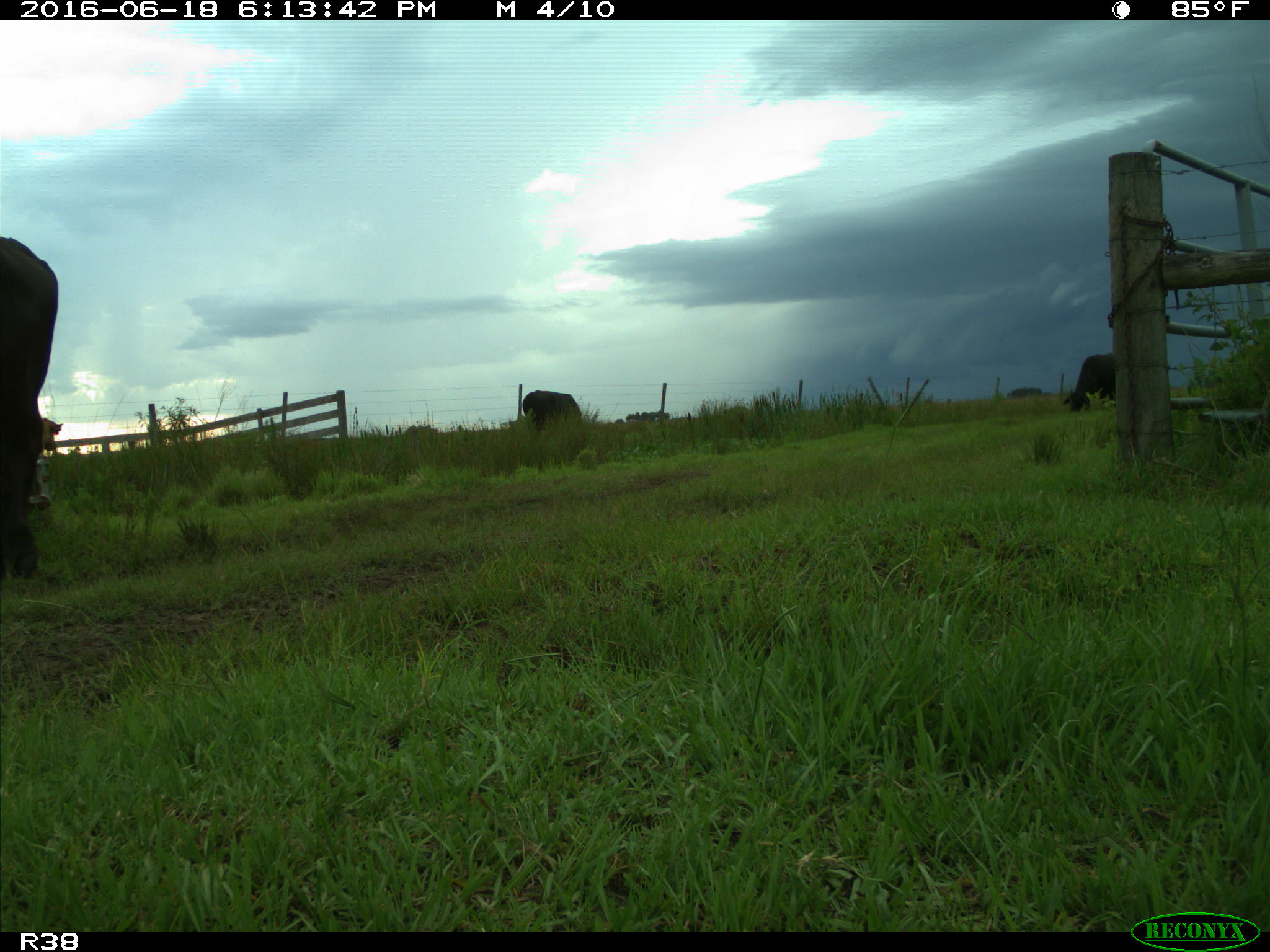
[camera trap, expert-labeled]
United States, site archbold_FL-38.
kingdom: Animalia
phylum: Chordata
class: Mammalia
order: Artiodactyla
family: Bovidae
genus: Bos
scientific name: Bos taurus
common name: domestic cow